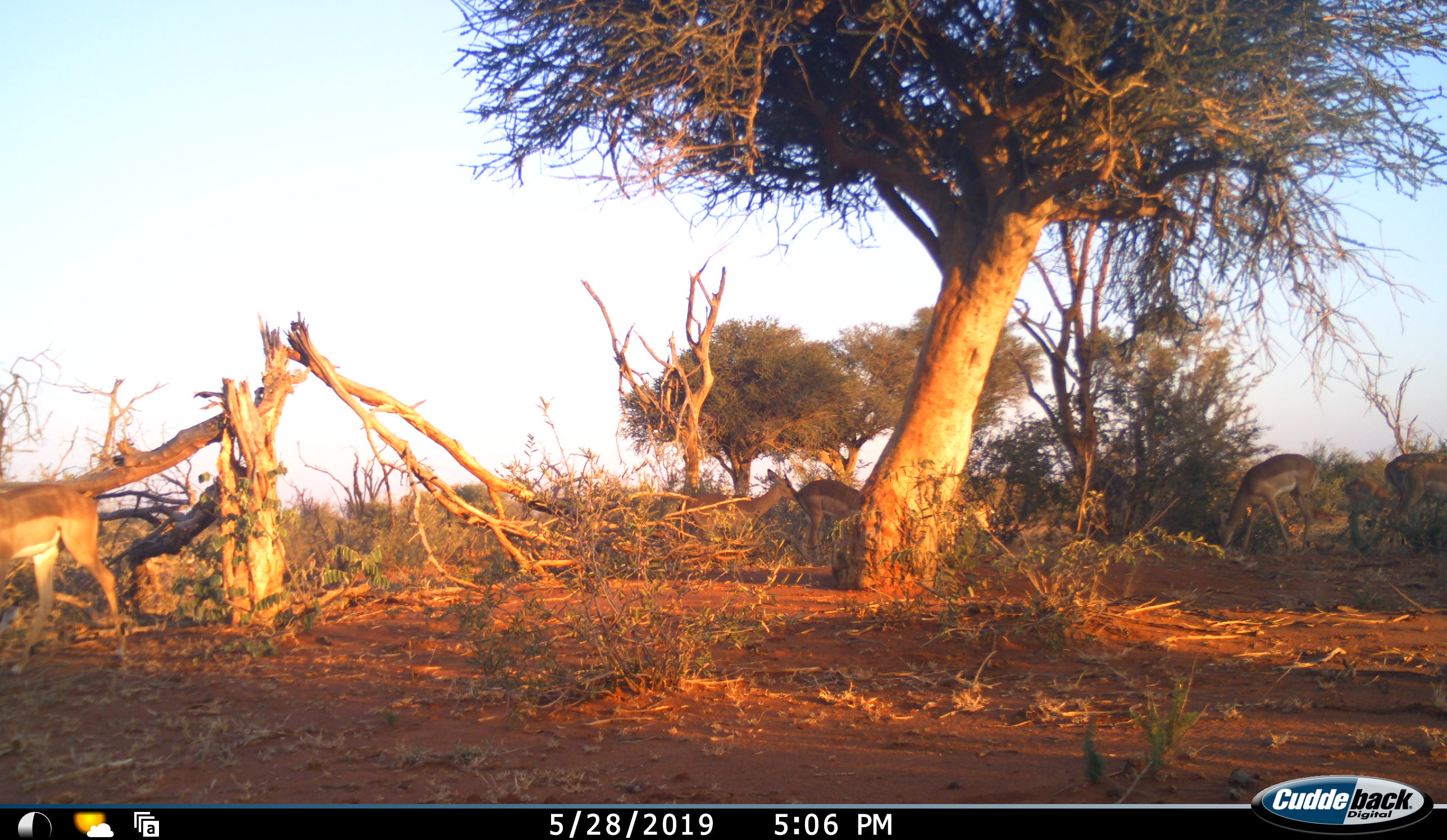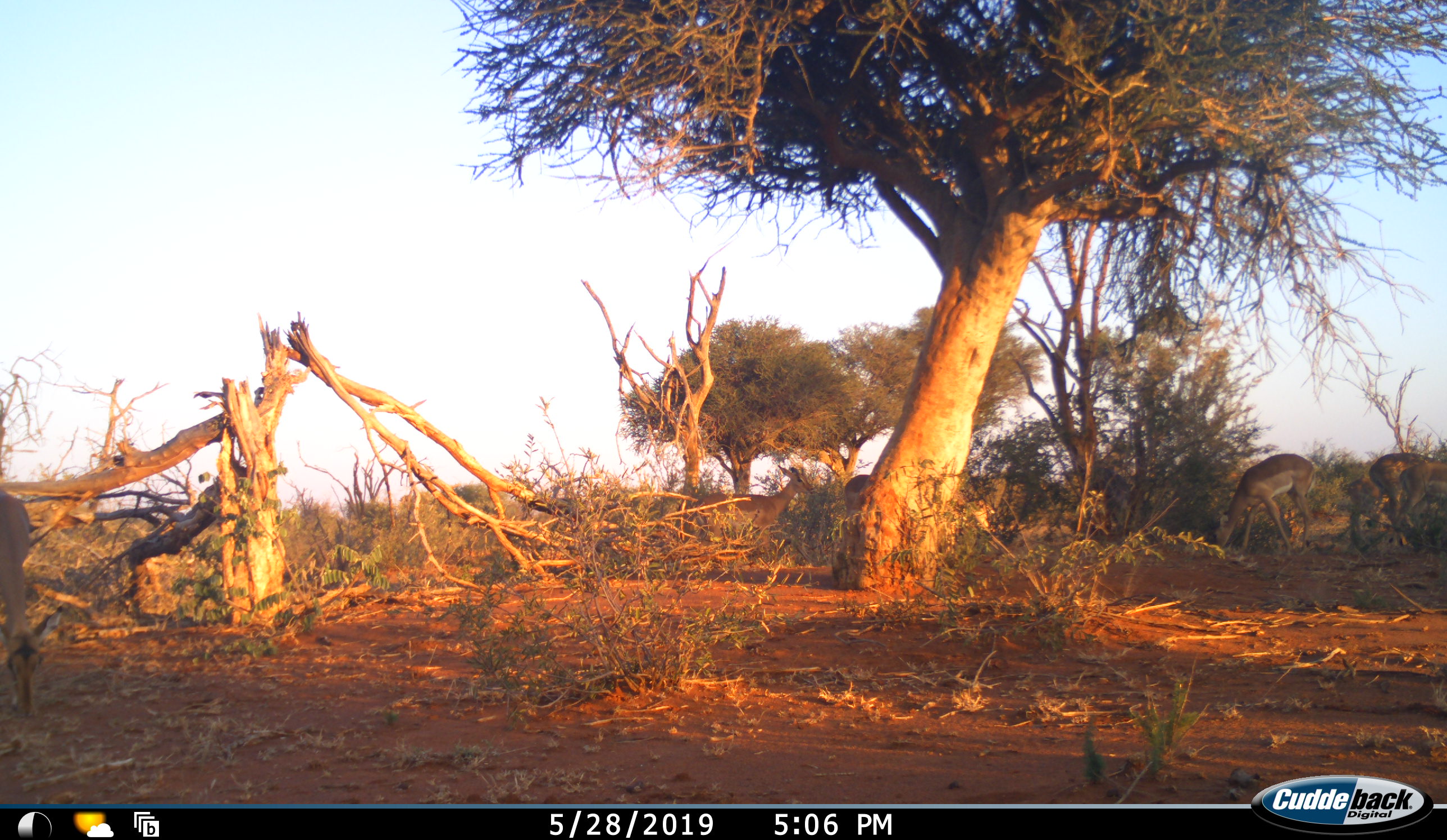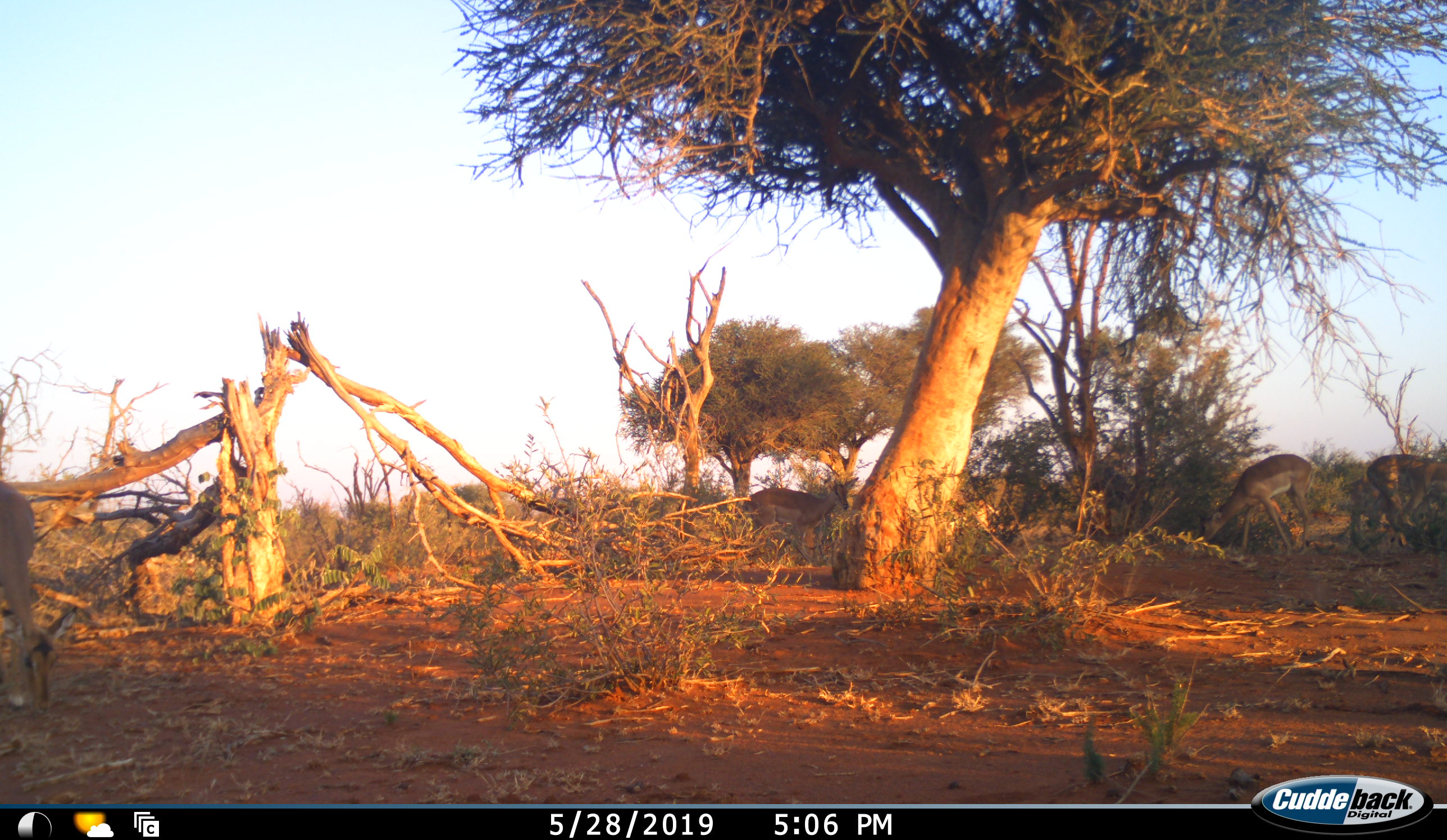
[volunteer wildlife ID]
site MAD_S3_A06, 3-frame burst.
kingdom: Animalia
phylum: Chordata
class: Mammalia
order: Artiodactyla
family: Bovidae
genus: Aepyceros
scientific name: Aepyceros melampus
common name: impala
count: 5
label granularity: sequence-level